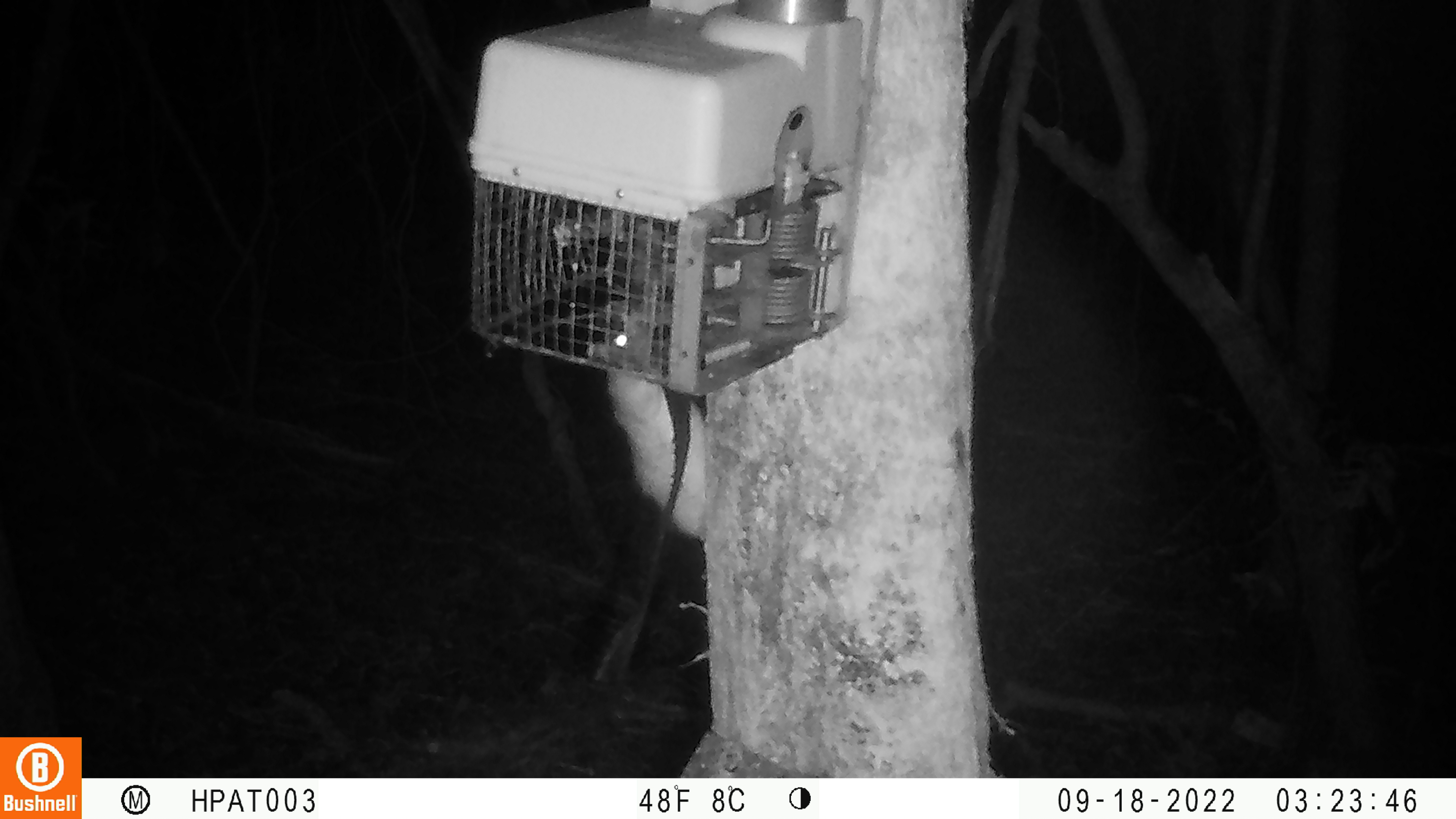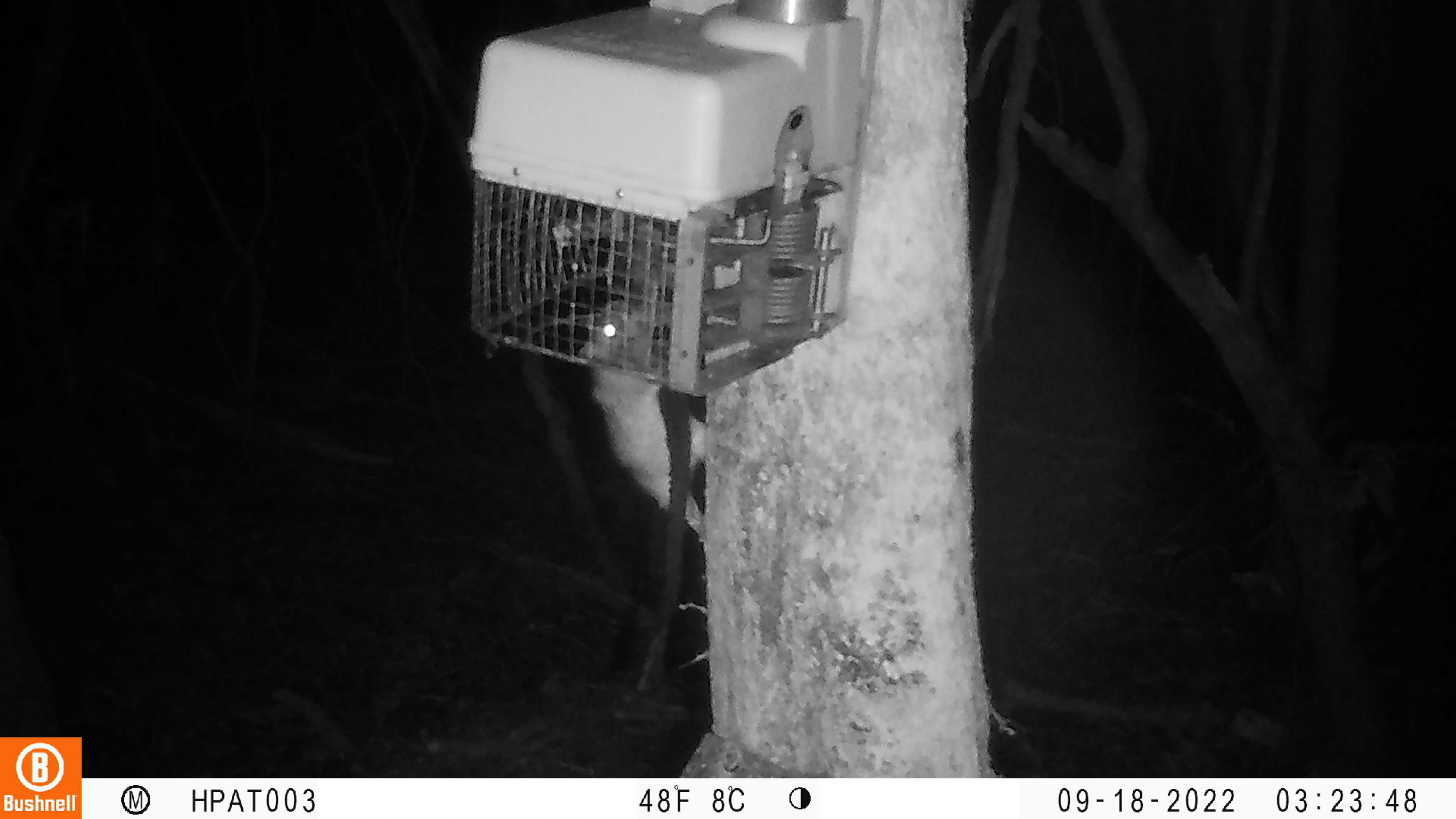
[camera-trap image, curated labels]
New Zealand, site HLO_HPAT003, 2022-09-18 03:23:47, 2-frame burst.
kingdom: Animalia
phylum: Chordata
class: Mammalia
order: Rodentia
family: Muridae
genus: Rattus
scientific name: Rattus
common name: rat